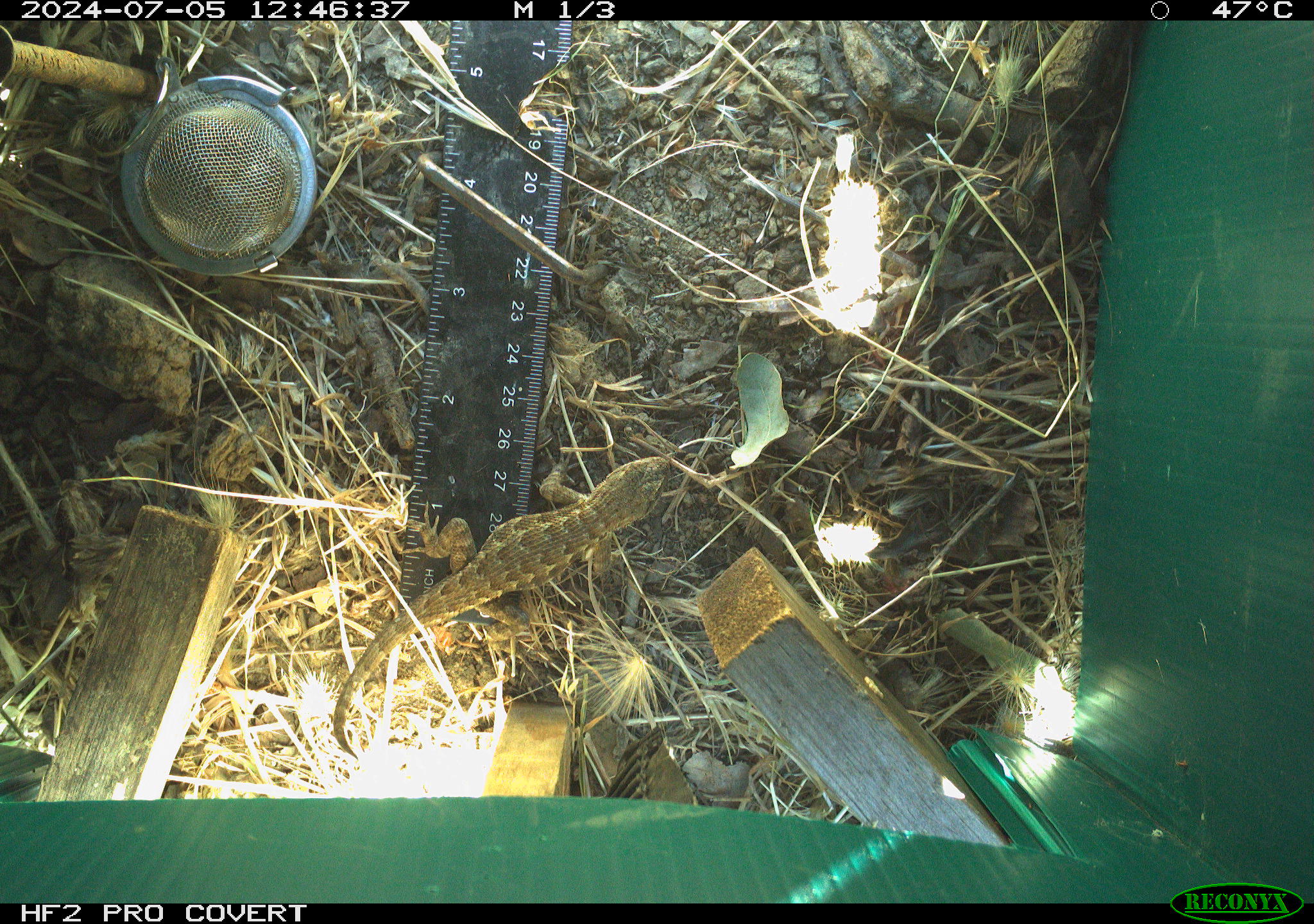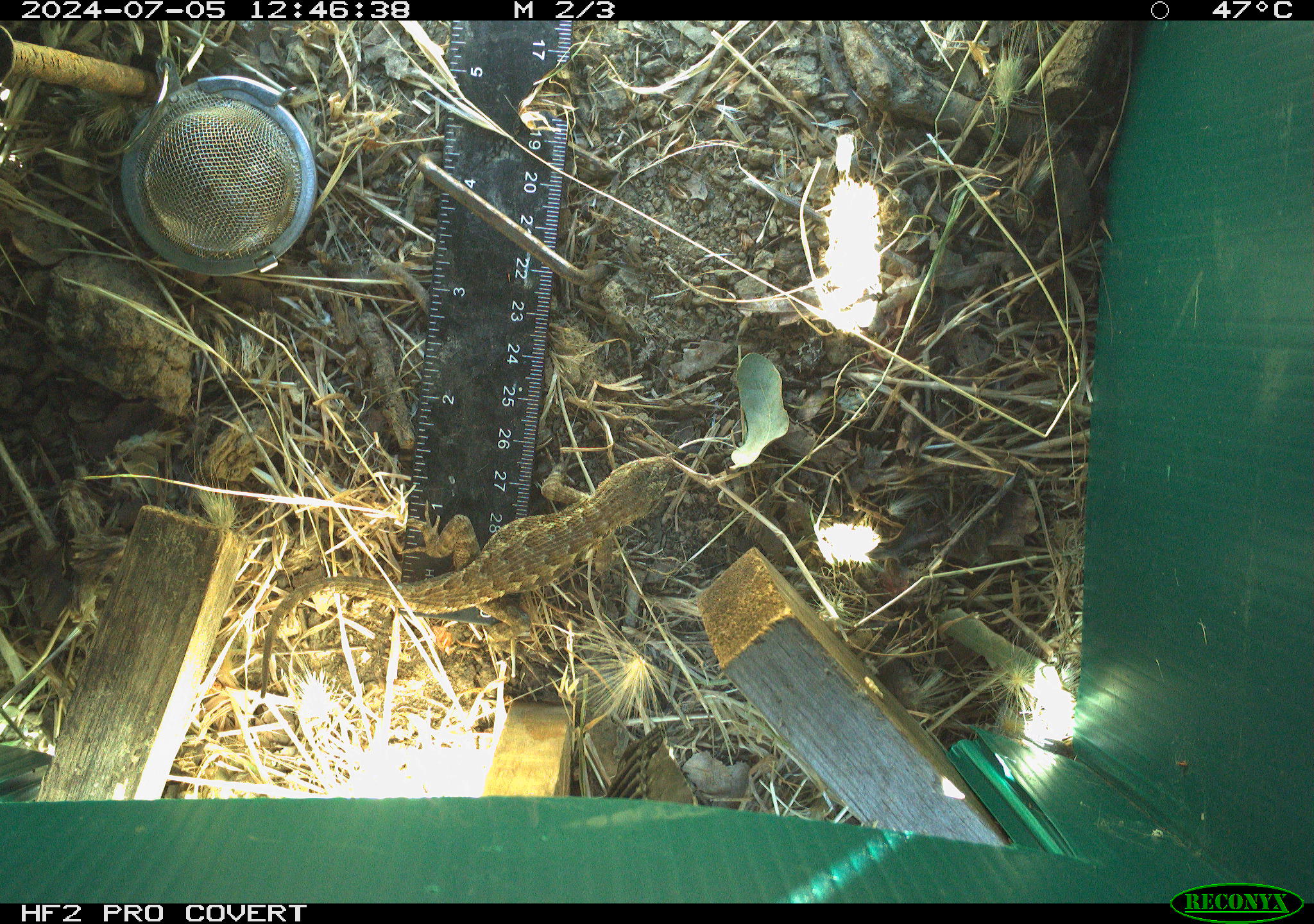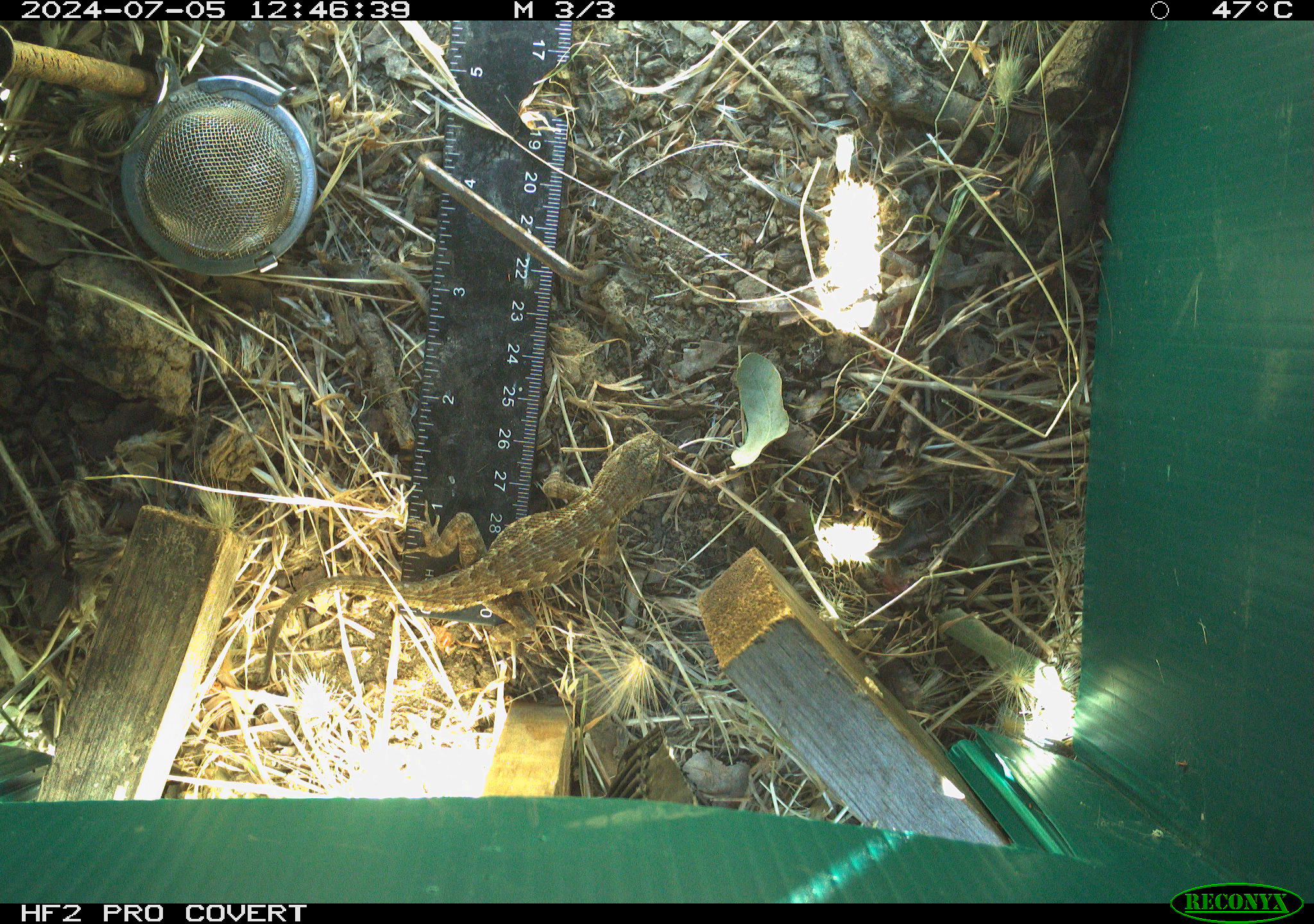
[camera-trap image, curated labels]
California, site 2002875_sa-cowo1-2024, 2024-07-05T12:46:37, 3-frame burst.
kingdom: Animalia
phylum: Chordata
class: Reptilia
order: Squamata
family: Phrynosomatidae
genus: Sceloporus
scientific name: Sceloporus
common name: spiny lizards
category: sceloporus species